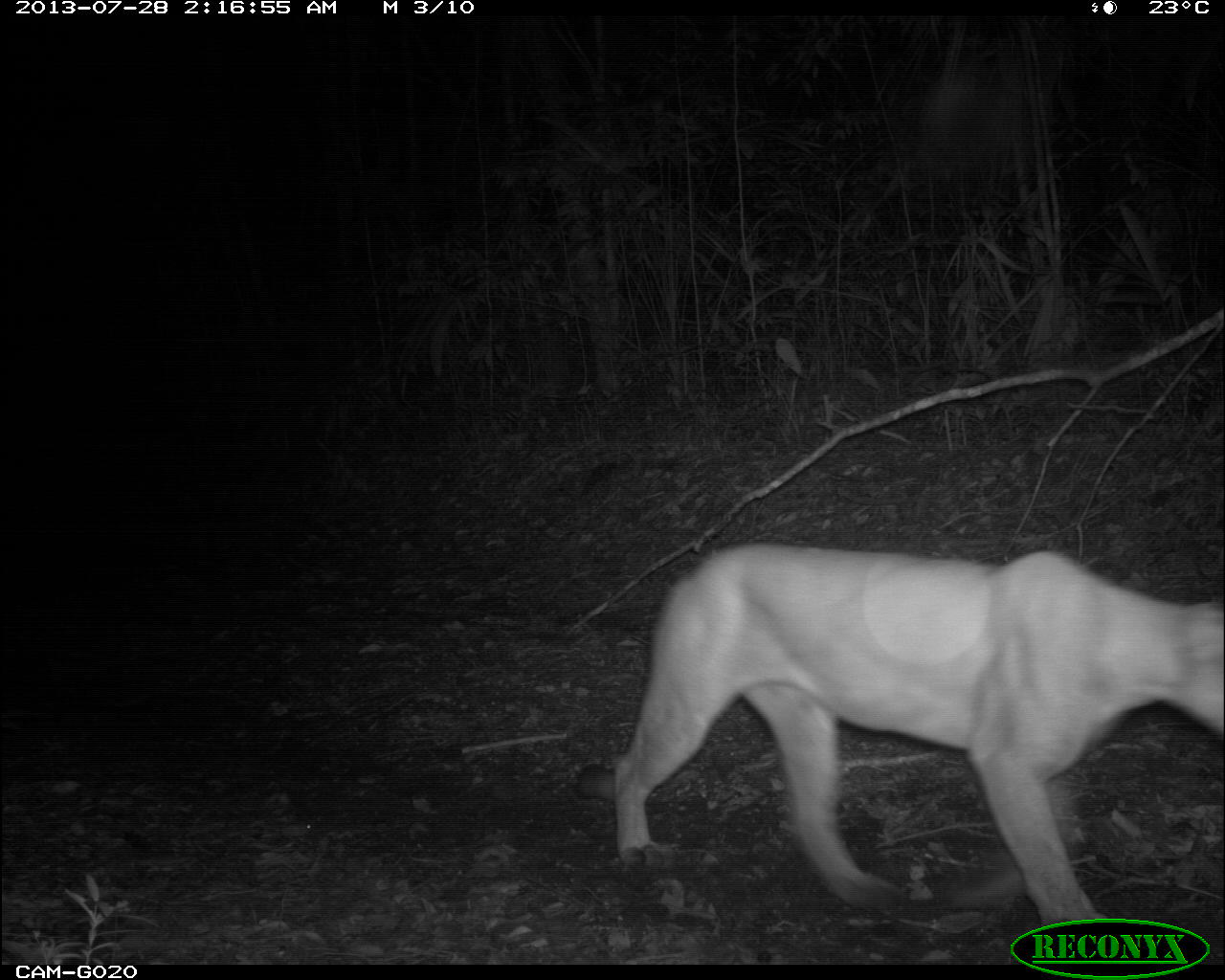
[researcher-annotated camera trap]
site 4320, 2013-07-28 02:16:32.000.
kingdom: Animalia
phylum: Chordata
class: Mammalia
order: Carnivora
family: Felidae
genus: Puma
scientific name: Puma concolor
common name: mountain lion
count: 1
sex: male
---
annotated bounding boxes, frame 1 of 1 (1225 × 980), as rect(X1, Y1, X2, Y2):
puma concolor: rect(569, 538, 1225, 930)